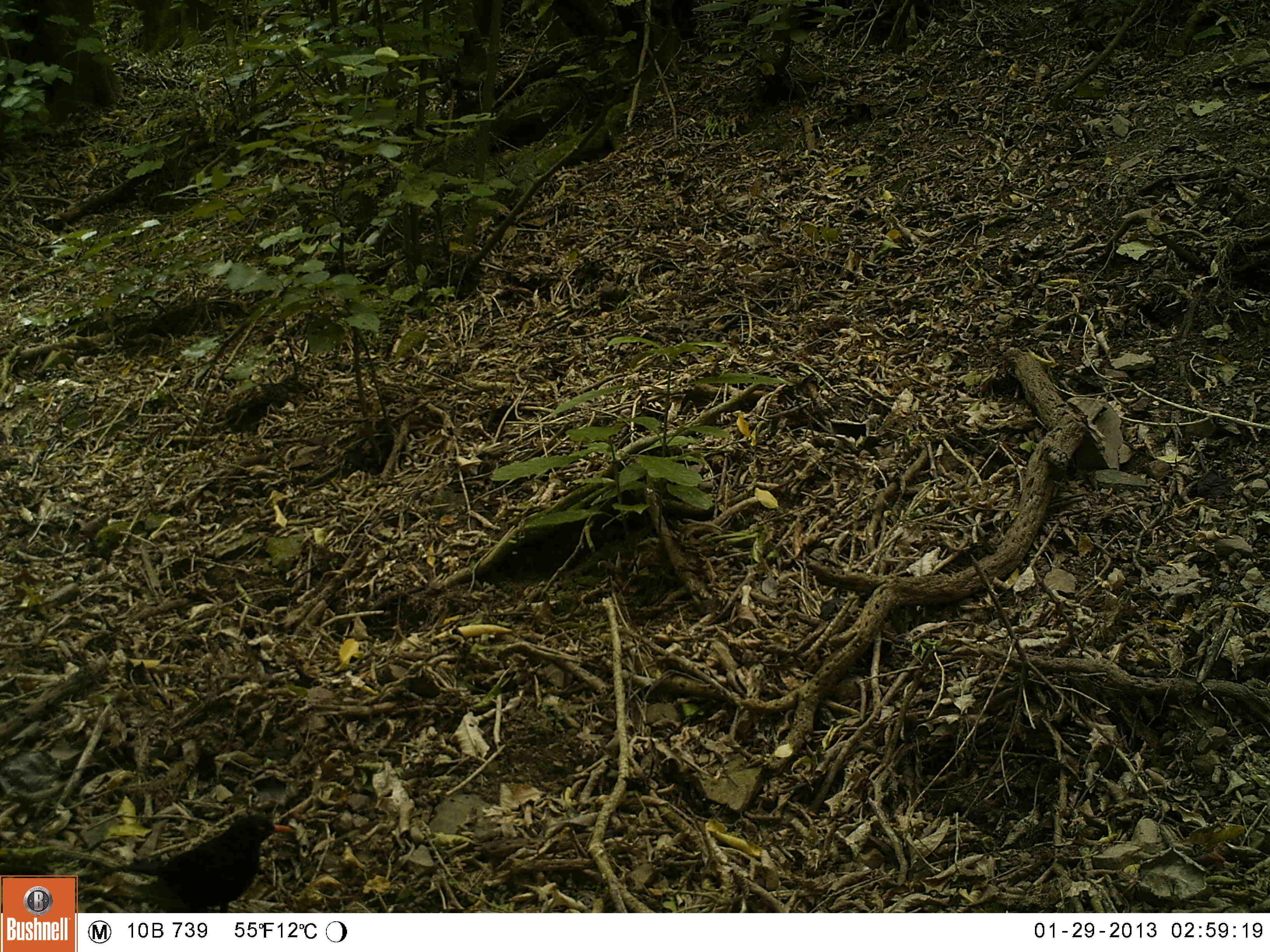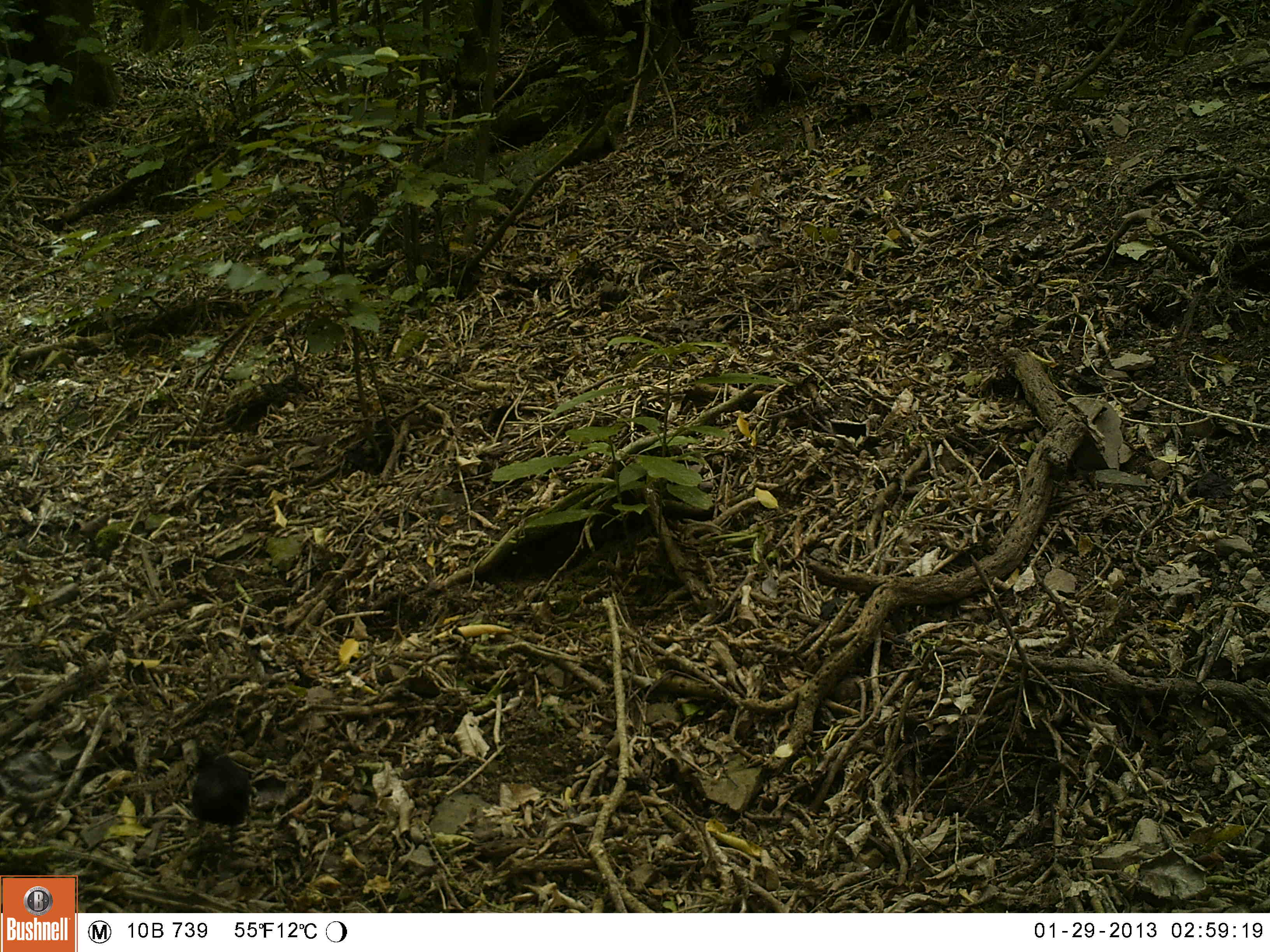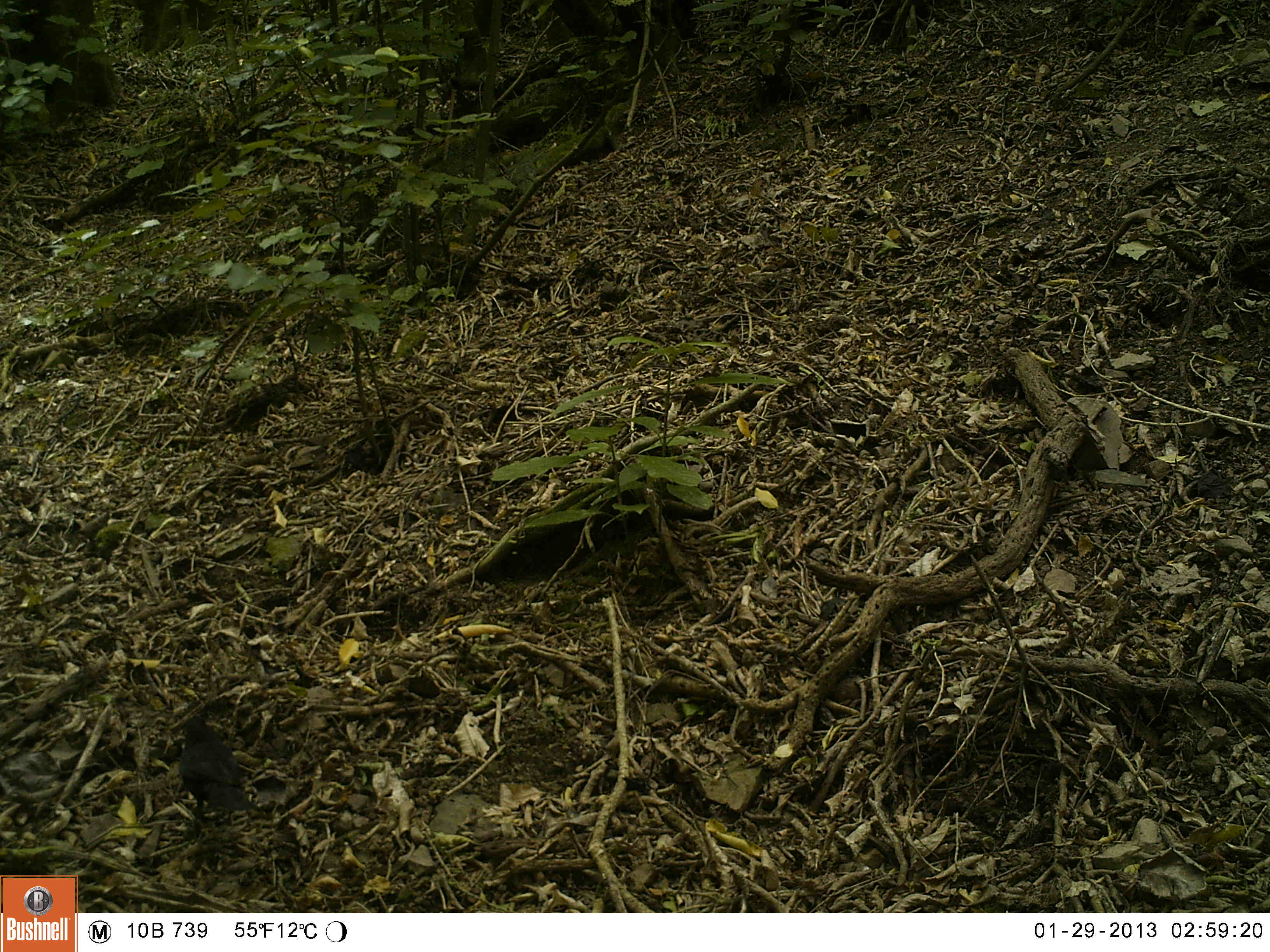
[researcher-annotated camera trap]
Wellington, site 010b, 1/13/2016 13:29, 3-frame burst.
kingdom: Animalia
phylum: Chordata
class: Aves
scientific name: Aves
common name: bird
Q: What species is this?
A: Bird (Aves).